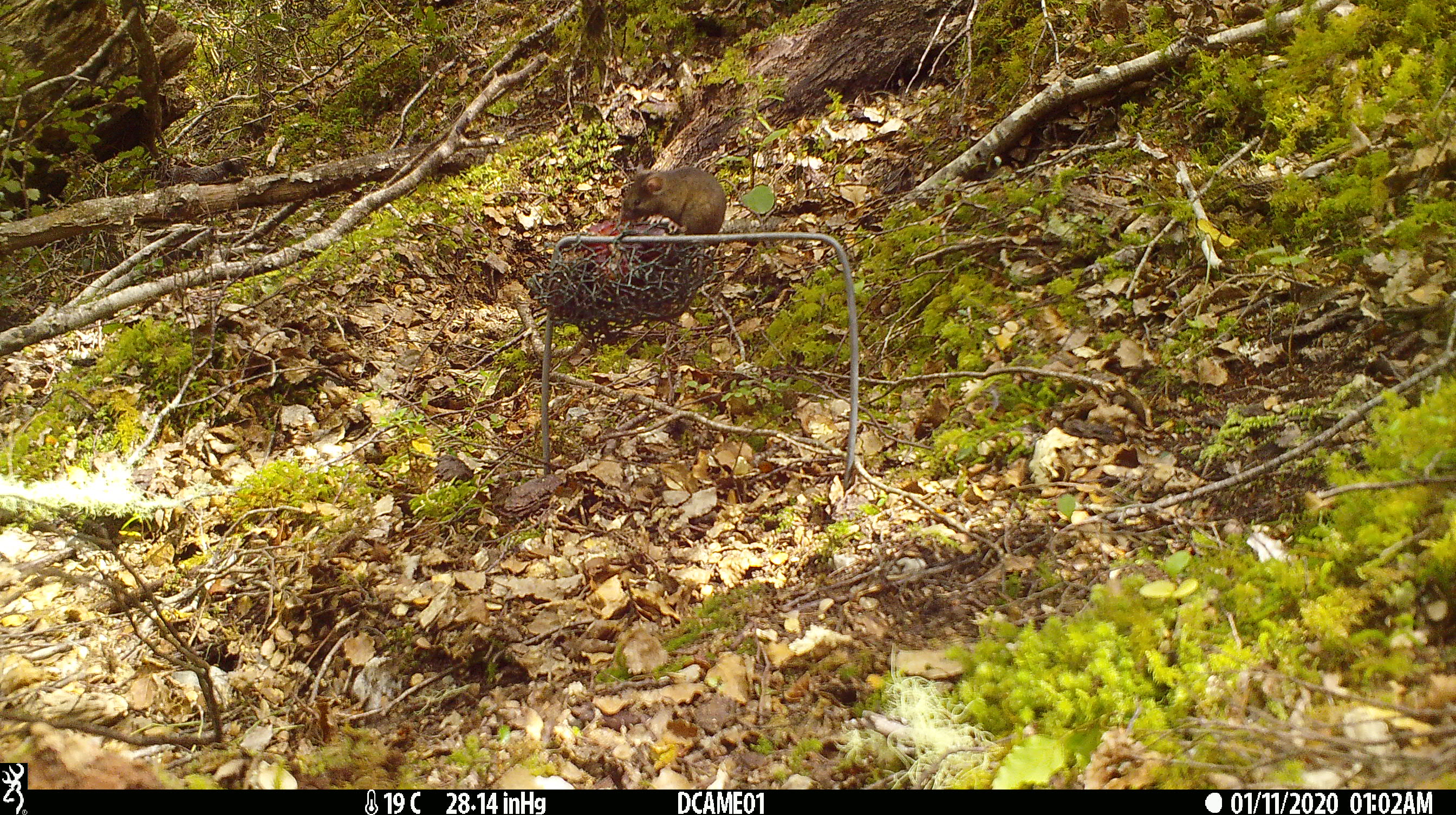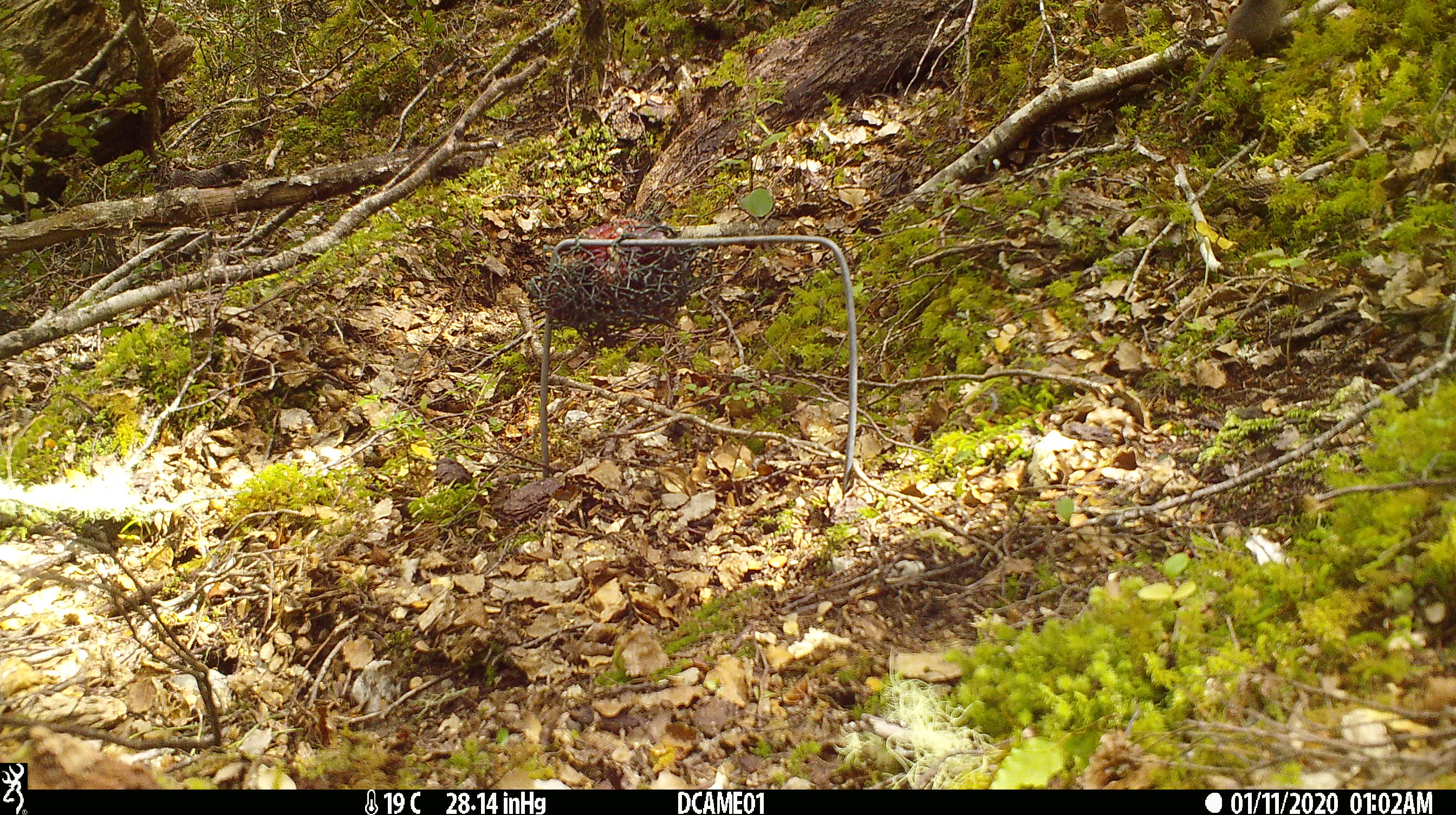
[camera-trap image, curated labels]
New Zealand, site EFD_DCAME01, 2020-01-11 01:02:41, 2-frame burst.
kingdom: Animalia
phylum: Chordata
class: Mammalia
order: Rodentia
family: Muridae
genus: Mus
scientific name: Mus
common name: mouse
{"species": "mouse (Mus)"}